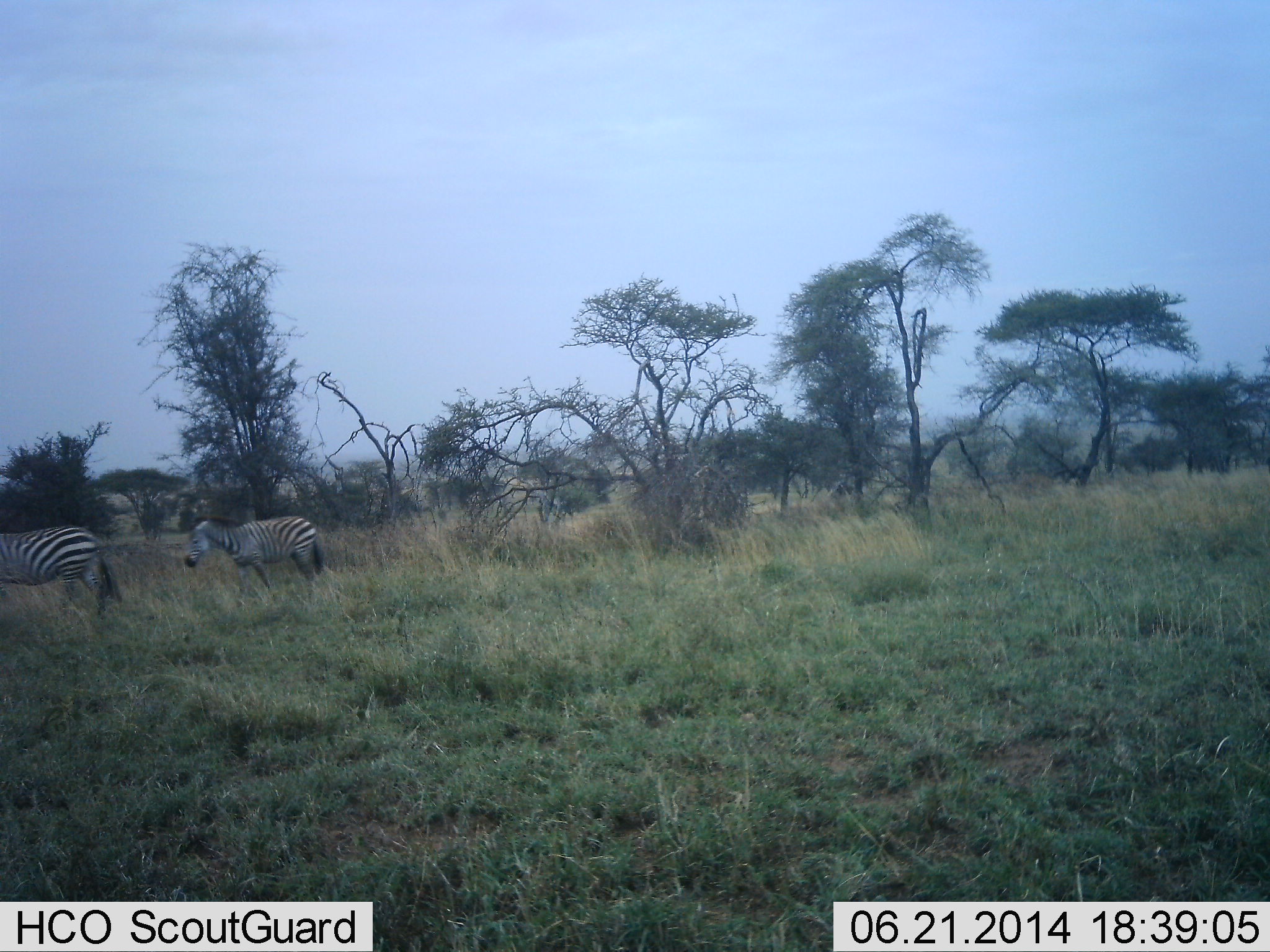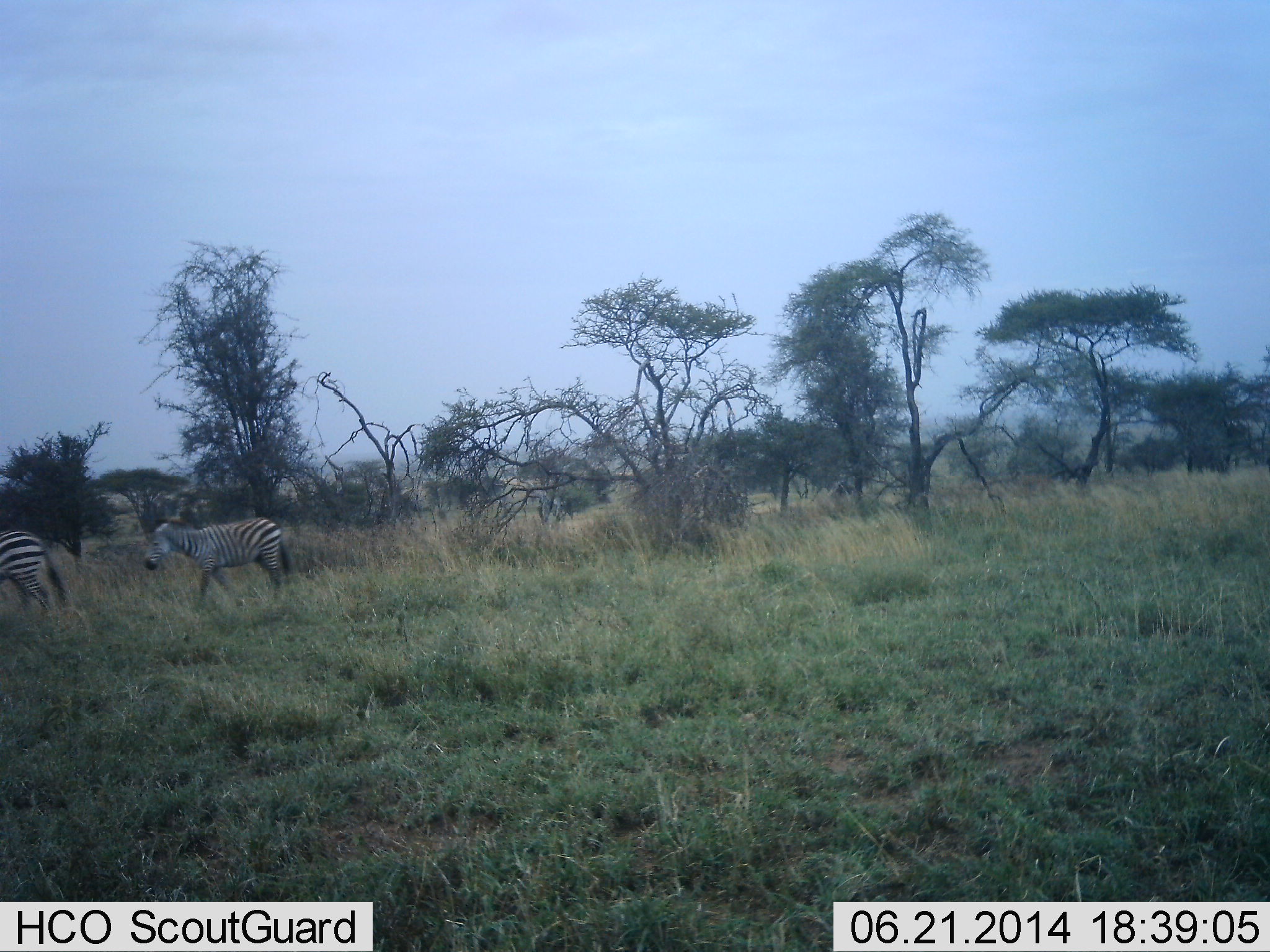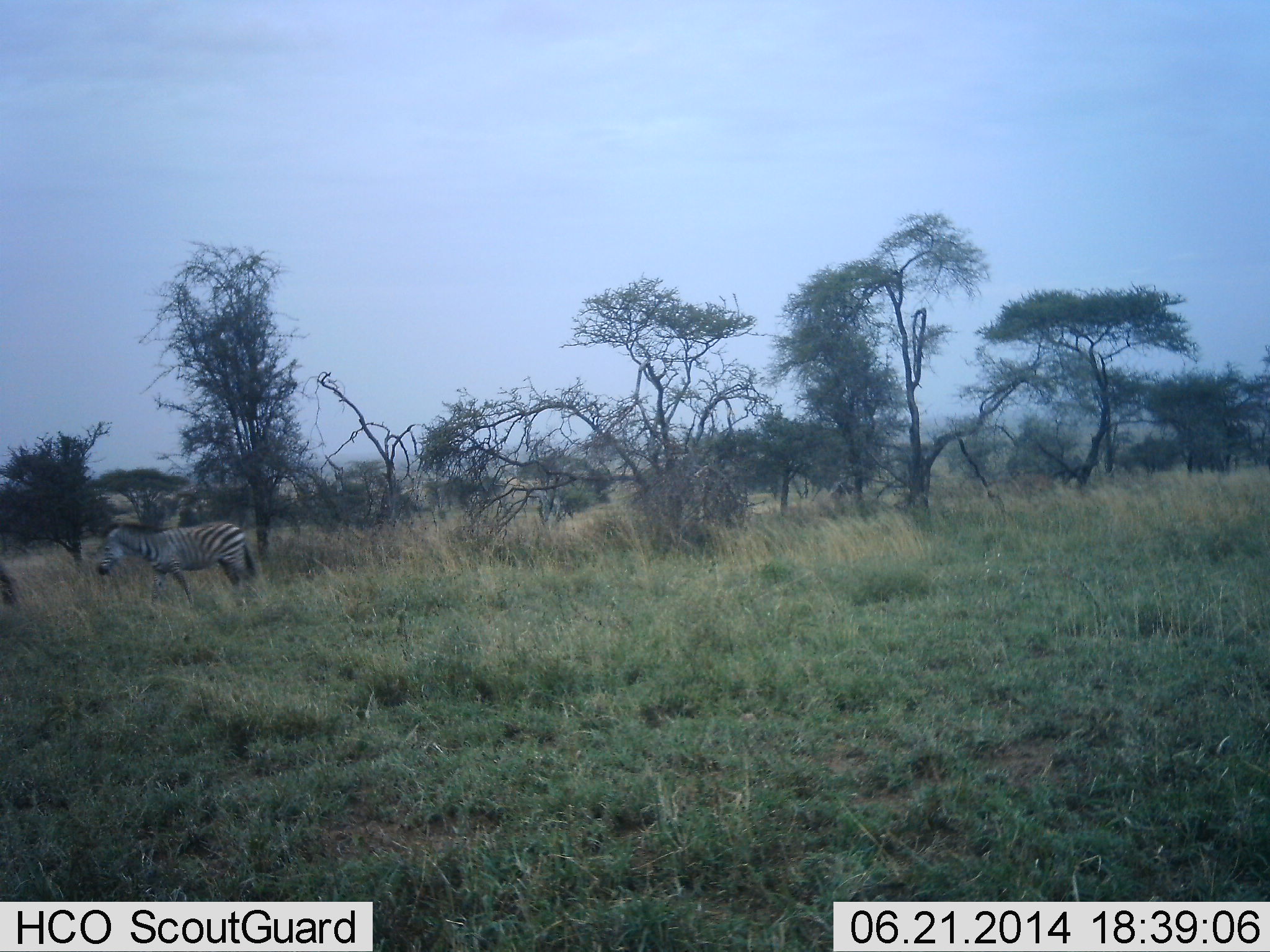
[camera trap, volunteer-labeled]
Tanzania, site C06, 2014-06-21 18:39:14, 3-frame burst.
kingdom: Animalia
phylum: Chordata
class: Mammalia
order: Perissodactyla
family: Equidae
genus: Equus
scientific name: Equus quagga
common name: plains zebra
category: zebra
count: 2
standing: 0%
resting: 0%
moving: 100%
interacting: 0%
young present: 0%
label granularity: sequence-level